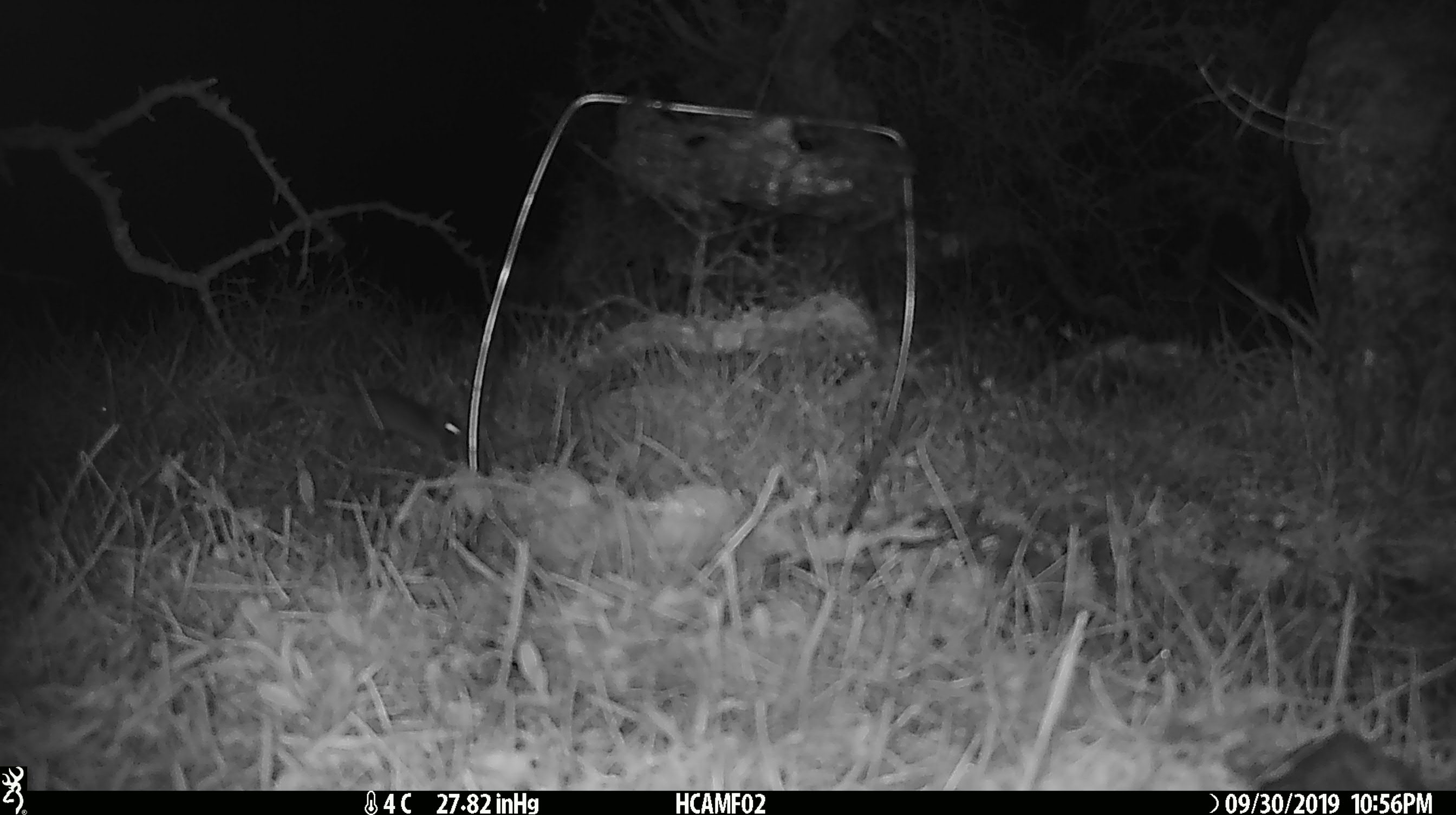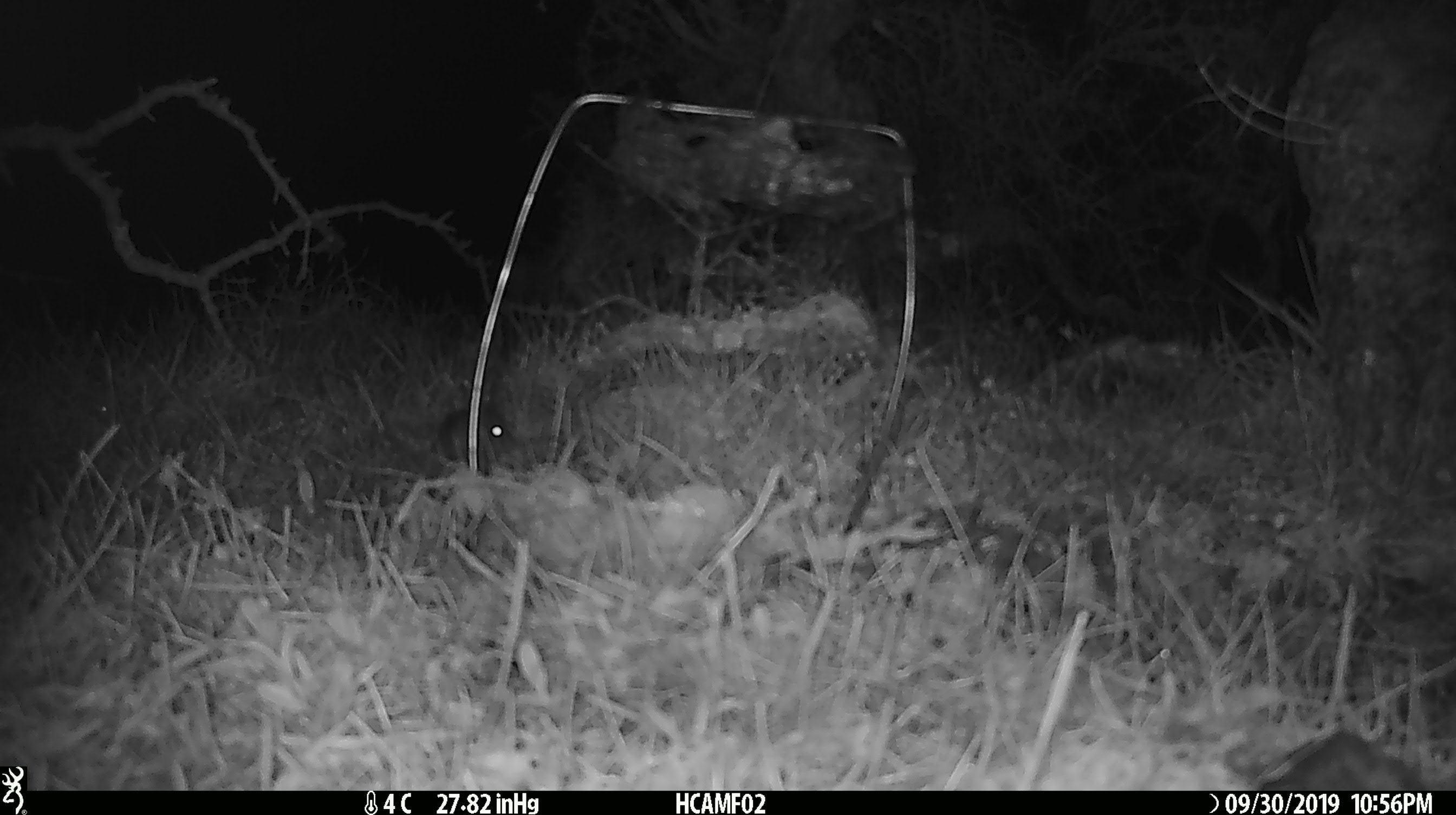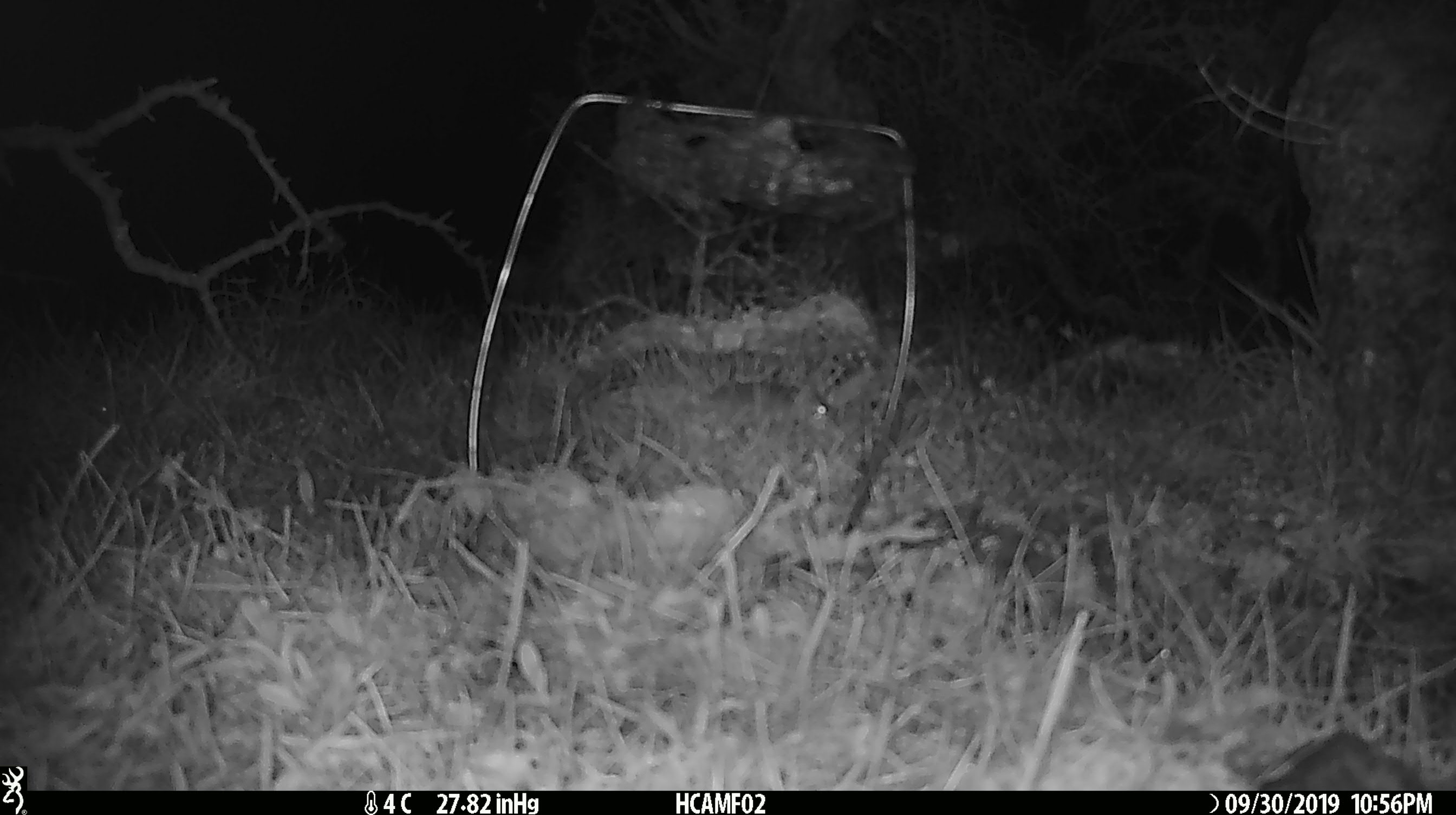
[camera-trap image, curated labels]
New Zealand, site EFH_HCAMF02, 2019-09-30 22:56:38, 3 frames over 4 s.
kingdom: Animalia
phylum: Chordata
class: Mammalia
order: Rodentia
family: Muridae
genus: Mus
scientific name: Mus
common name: mouse